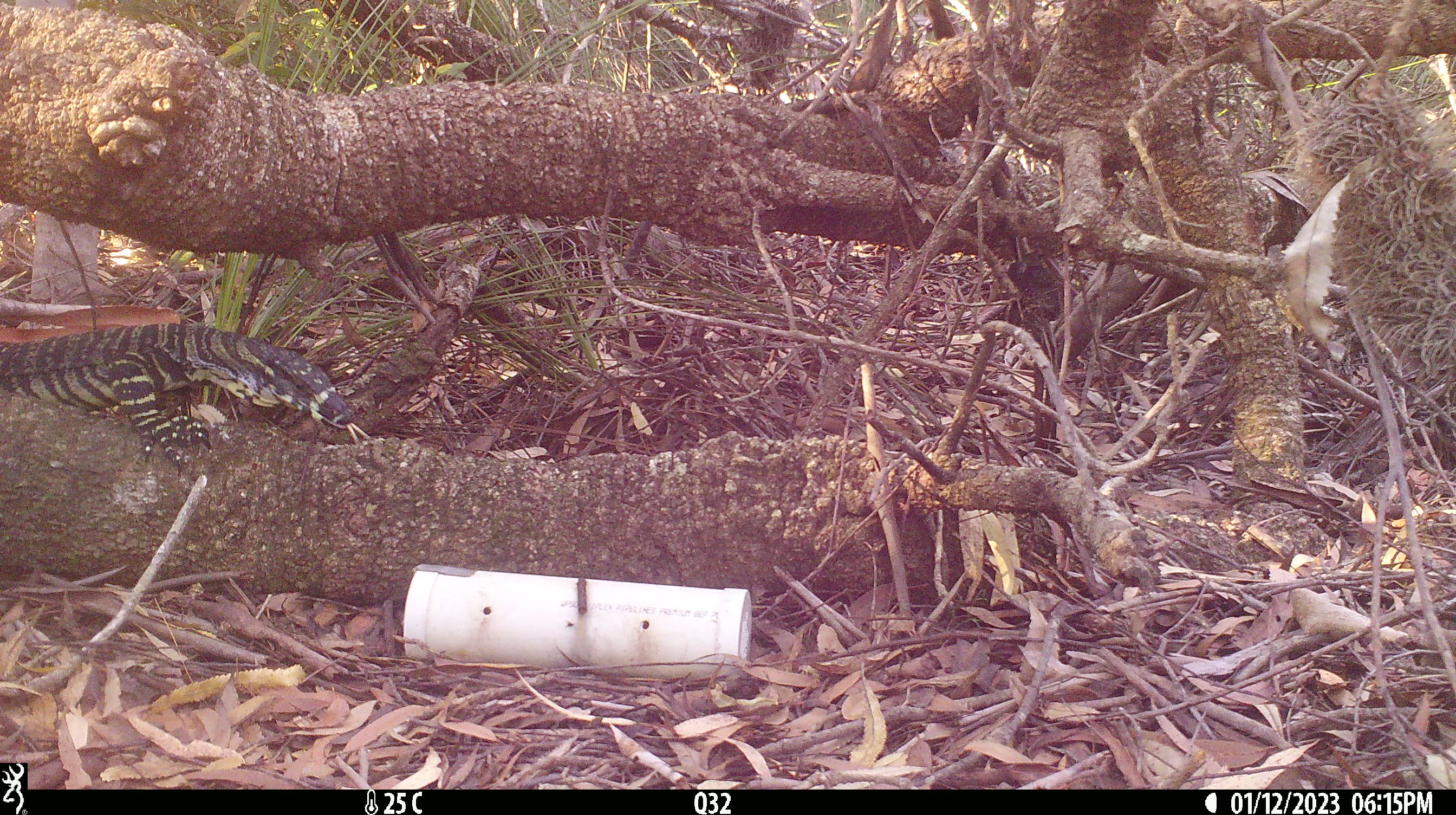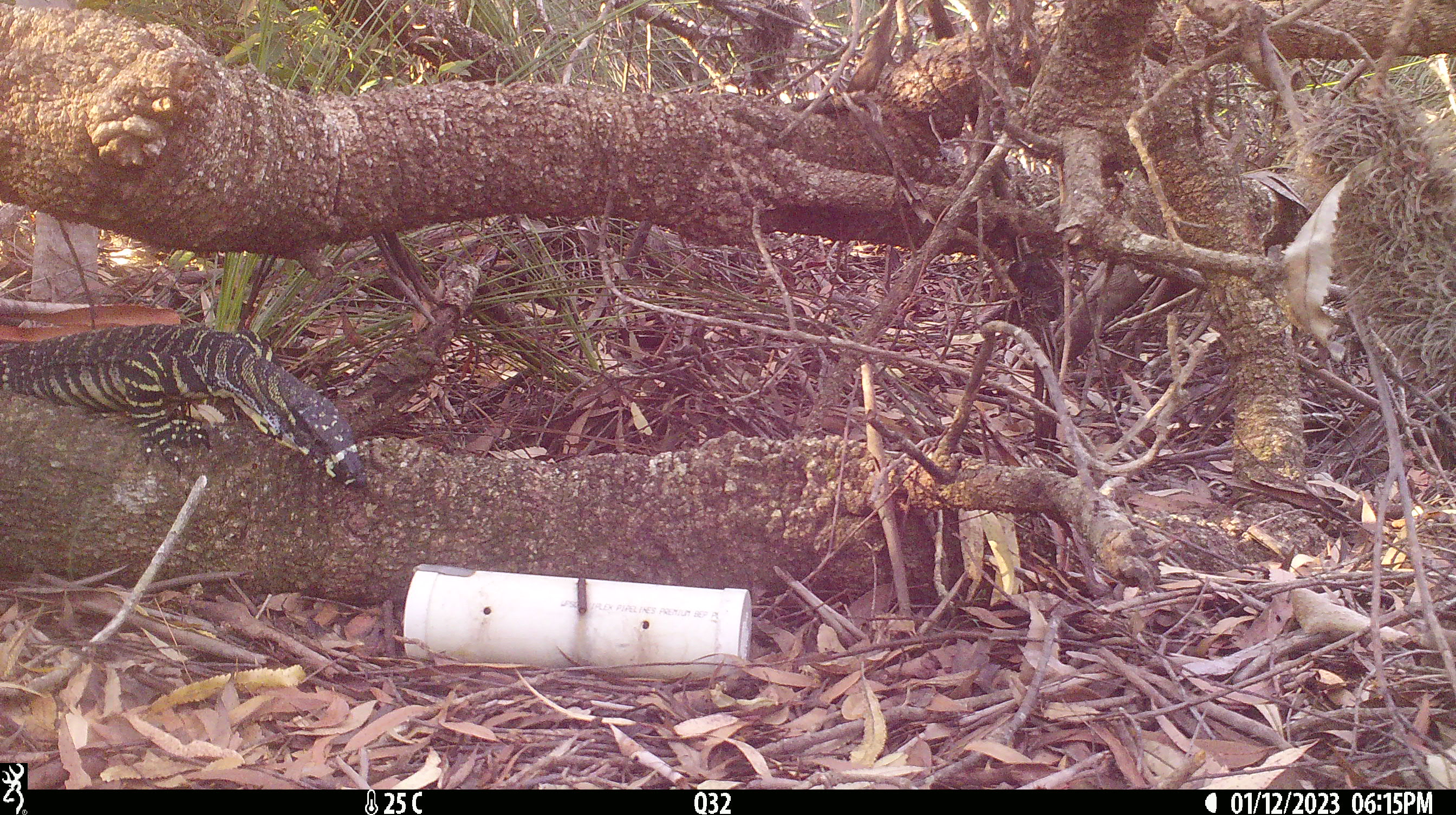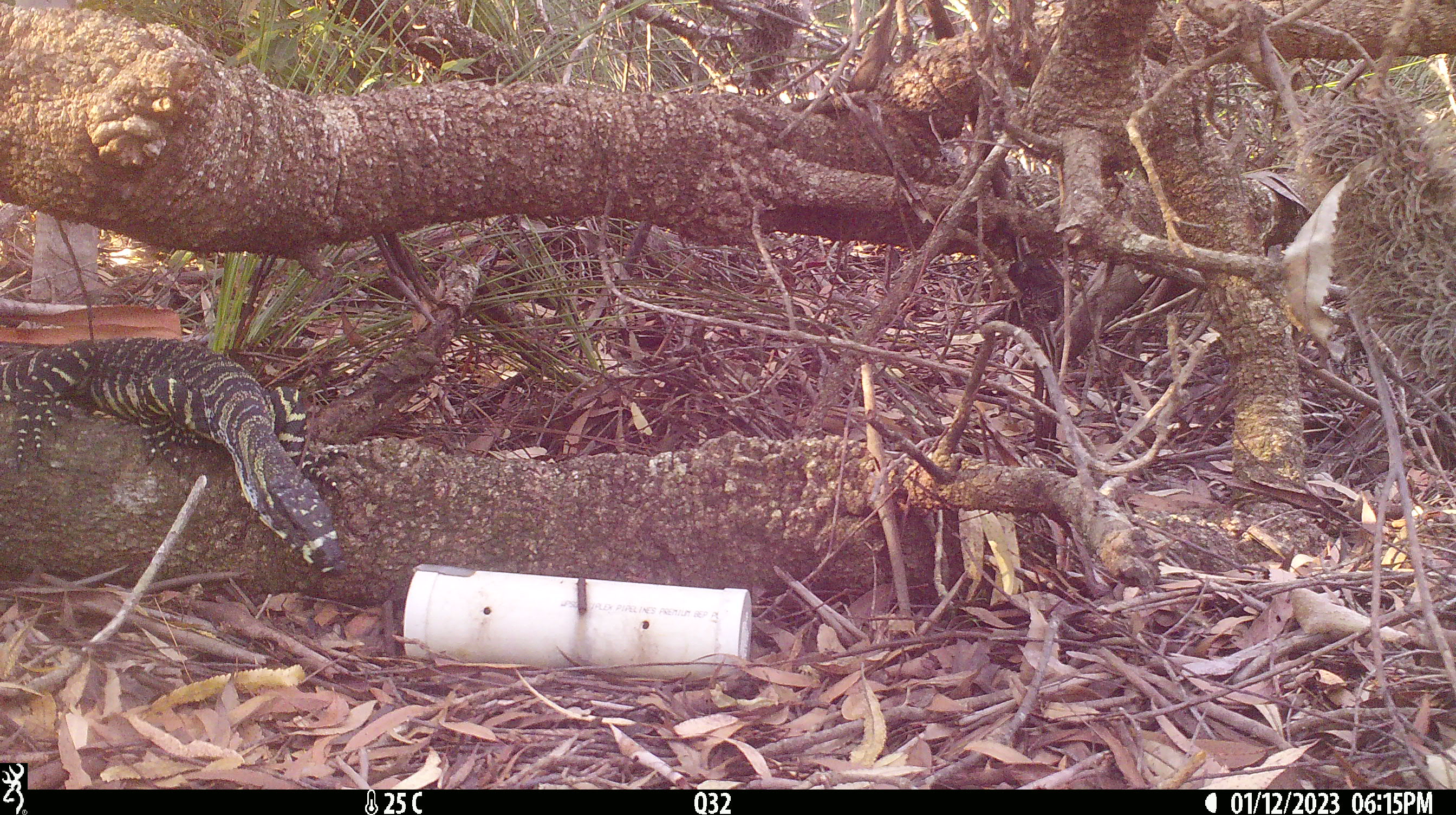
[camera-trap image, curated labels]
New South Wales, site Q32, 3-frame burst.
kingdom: Animalia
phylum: Chordata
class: Reptilia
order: Squamata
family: Varanidae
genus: Varanus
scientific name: Varanus varius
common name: lace monitor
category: goanna